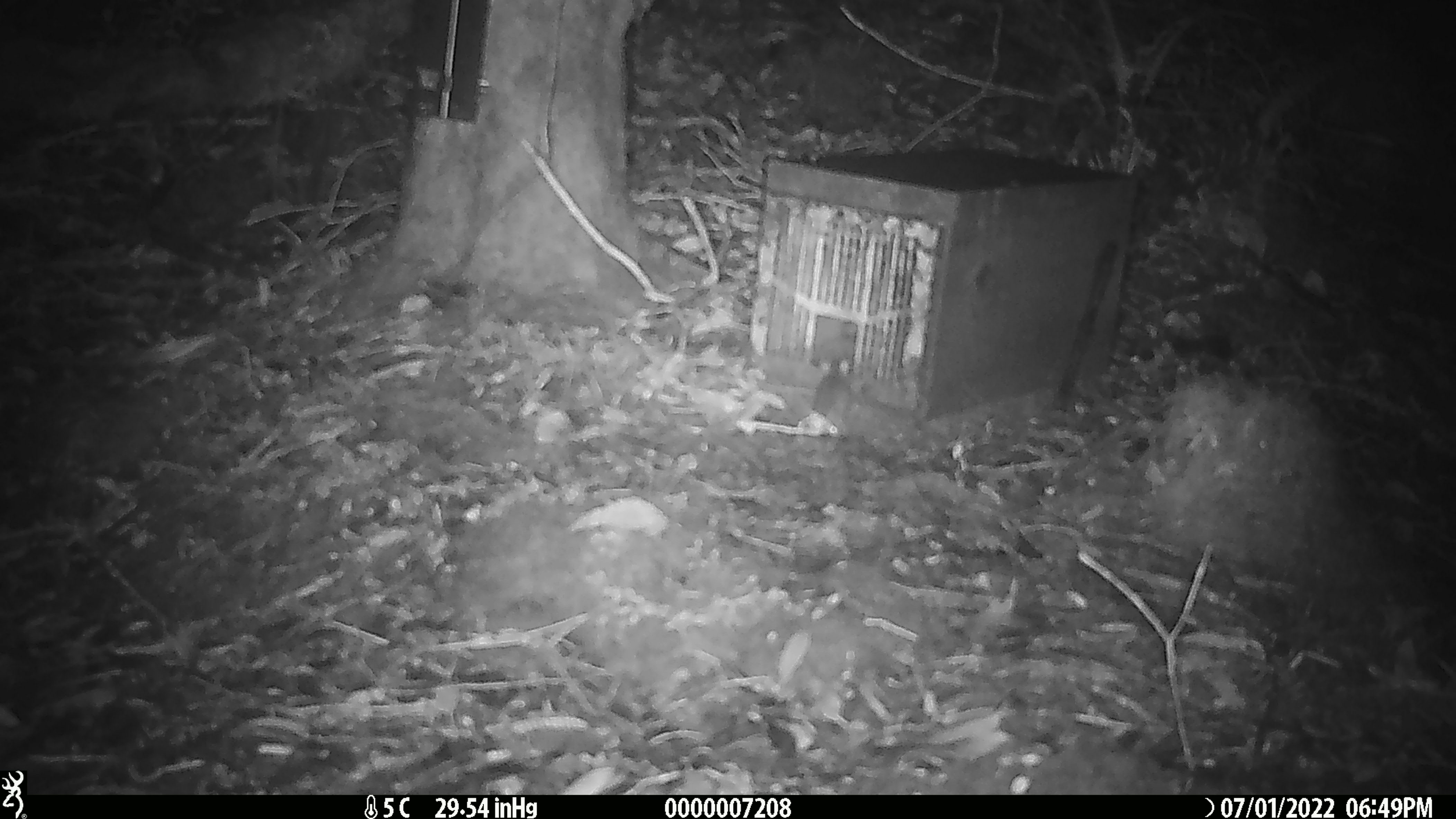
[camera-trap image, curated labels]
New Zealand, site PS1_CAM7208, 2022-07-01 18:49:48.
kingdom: Animalia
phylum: Chordata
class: Mammalia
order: Rodentia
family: Muridae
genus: Mus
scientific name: Mus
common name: mouse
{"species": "mouse (Mus)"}